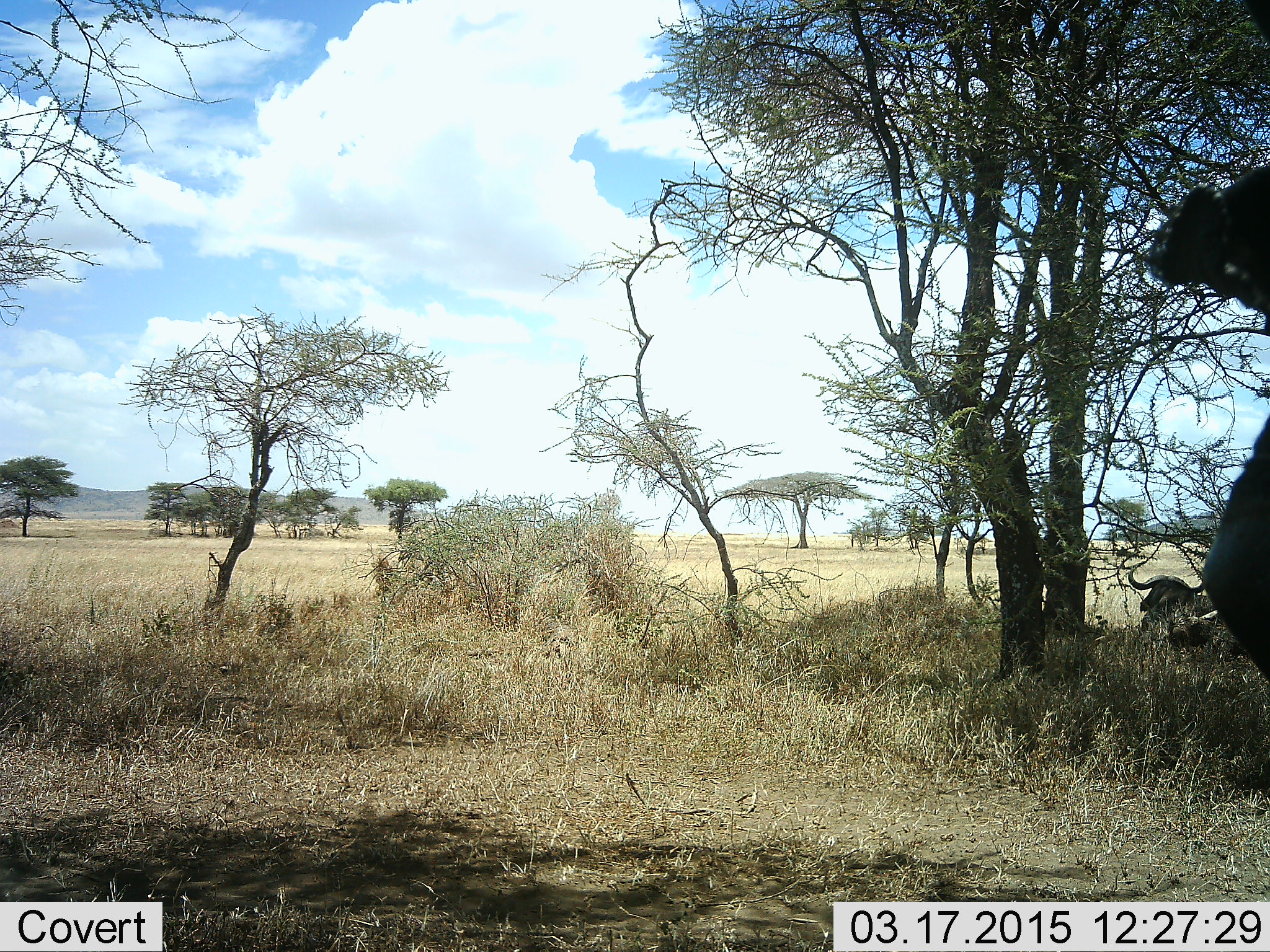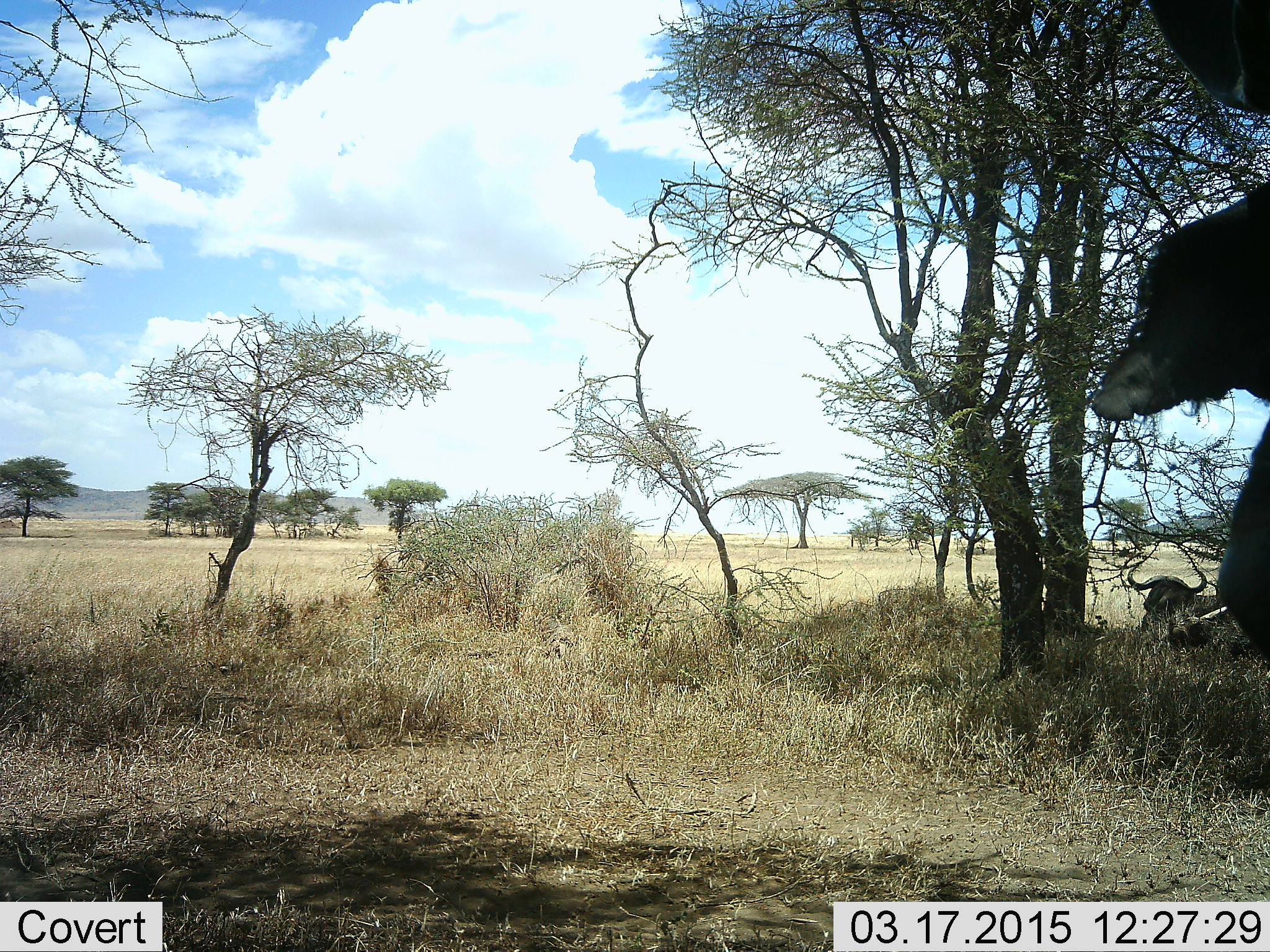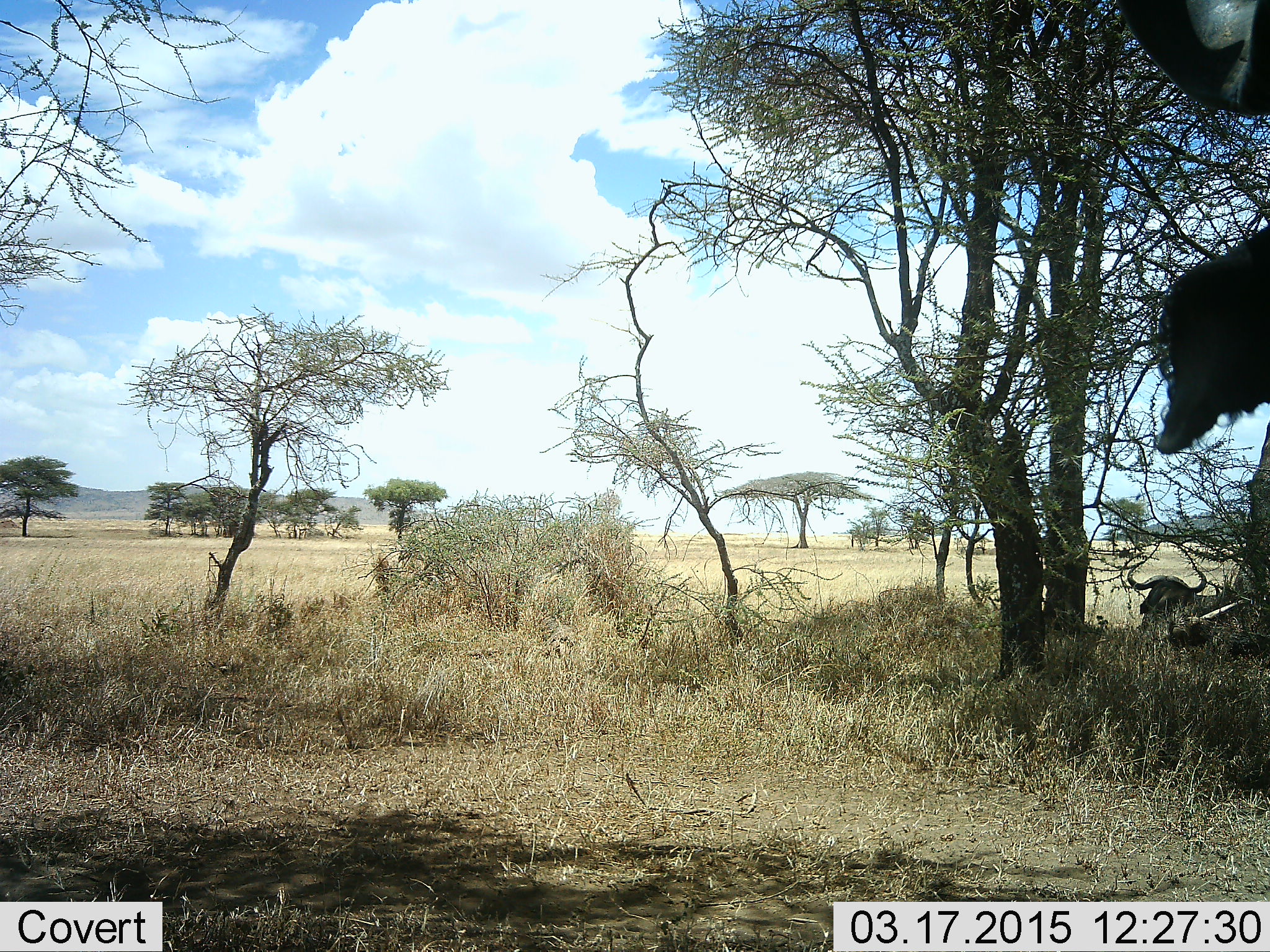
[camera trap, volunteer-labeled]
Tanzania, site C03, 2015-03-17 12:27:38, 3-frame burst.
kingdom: Animalia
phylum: Chordata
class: Mammalia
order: Artiodactyla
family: Bovidae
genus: Syncerus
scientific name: Syncerus caffer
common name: cape buffalo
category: buffalo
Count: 2.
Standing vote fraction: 82%.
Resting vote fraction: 100%.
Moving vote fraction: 0%.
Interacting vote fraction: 0%.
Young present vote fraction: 0%.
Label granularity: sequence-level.